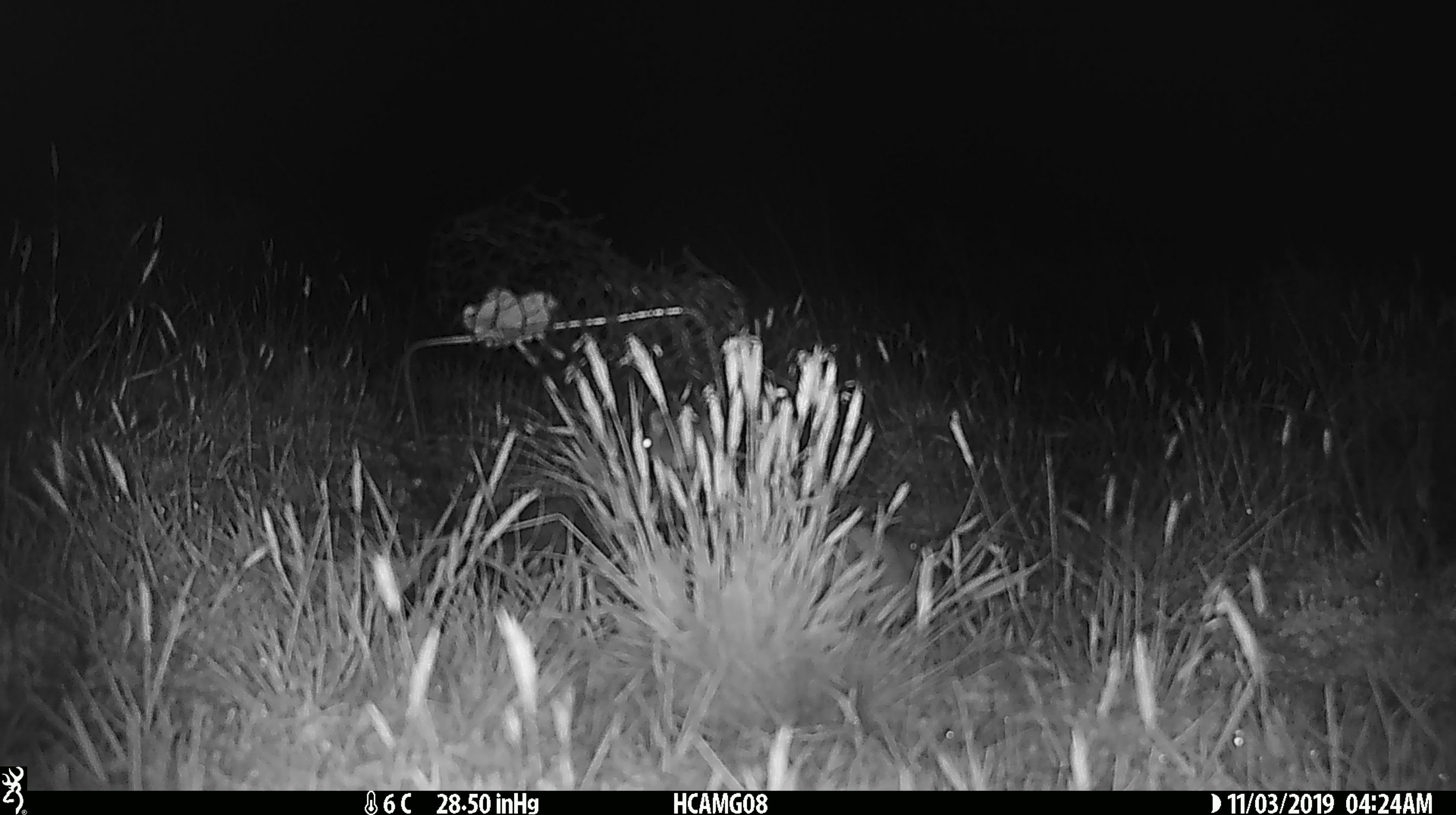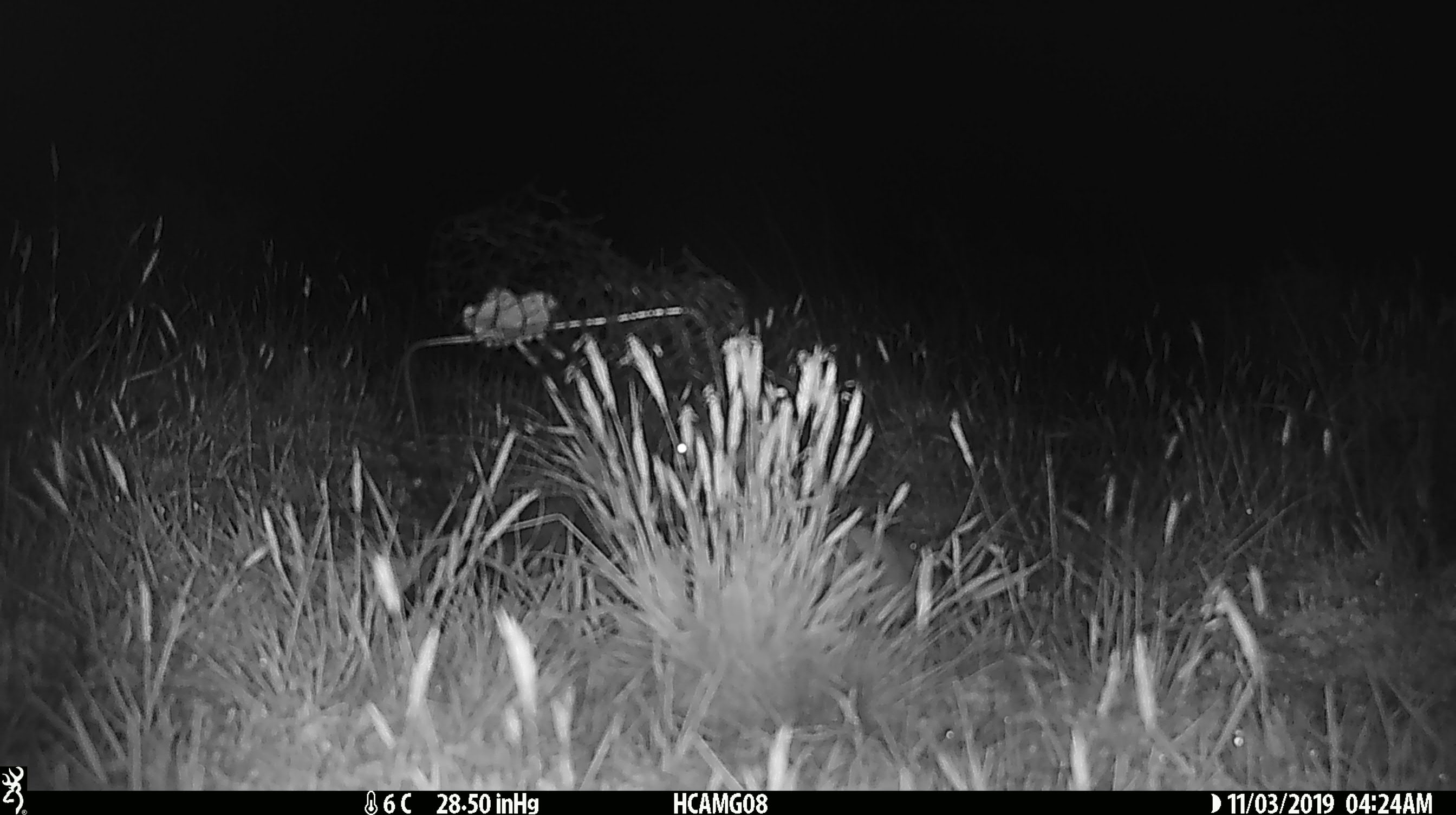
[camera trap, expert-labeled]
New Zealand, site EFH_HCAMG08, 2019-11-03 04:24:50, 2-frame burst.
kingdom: Animalia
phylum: Chordata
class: Mammalia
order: Rodentia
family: Muridae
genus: Mus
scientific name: Mus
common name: mouse